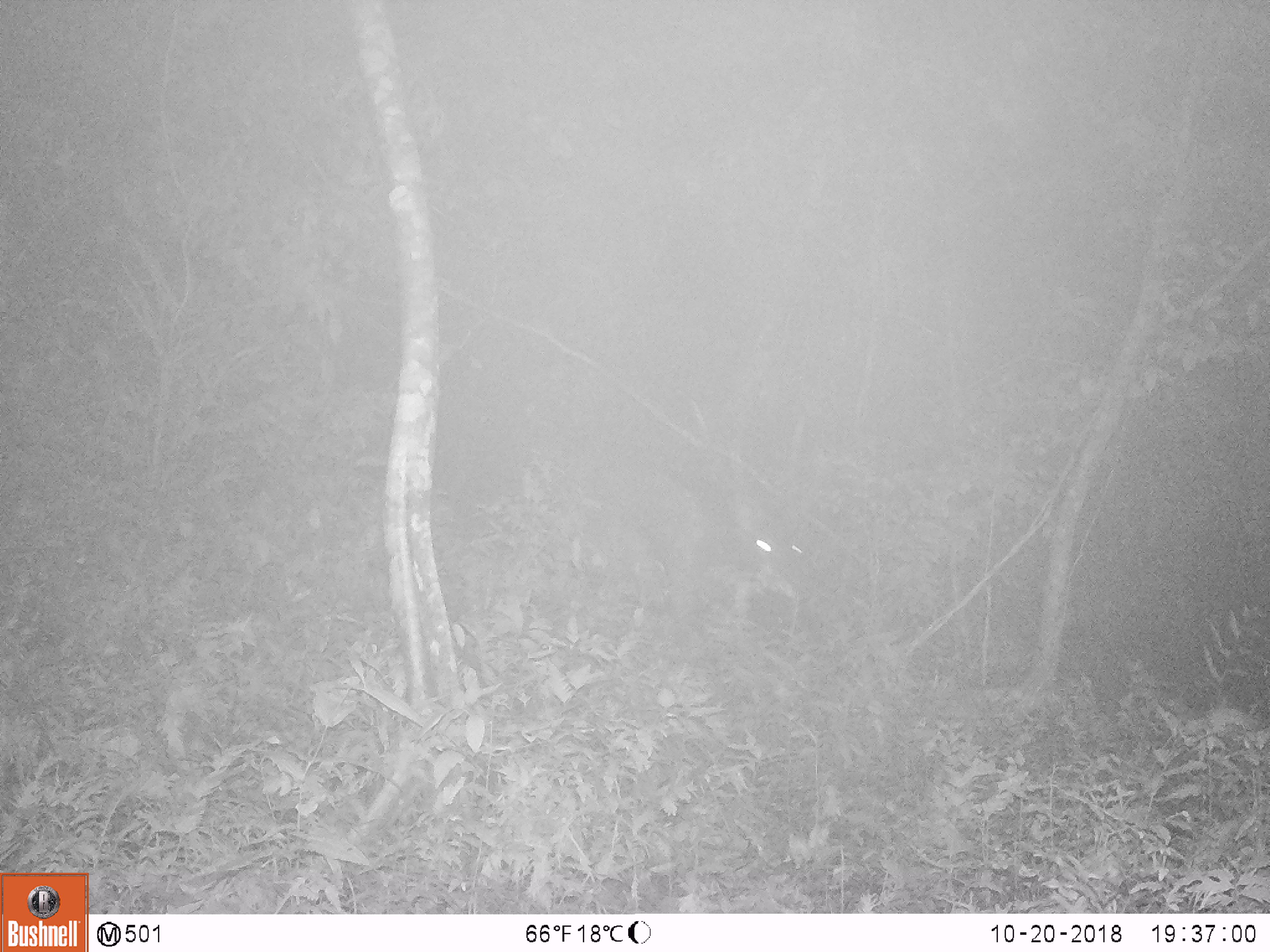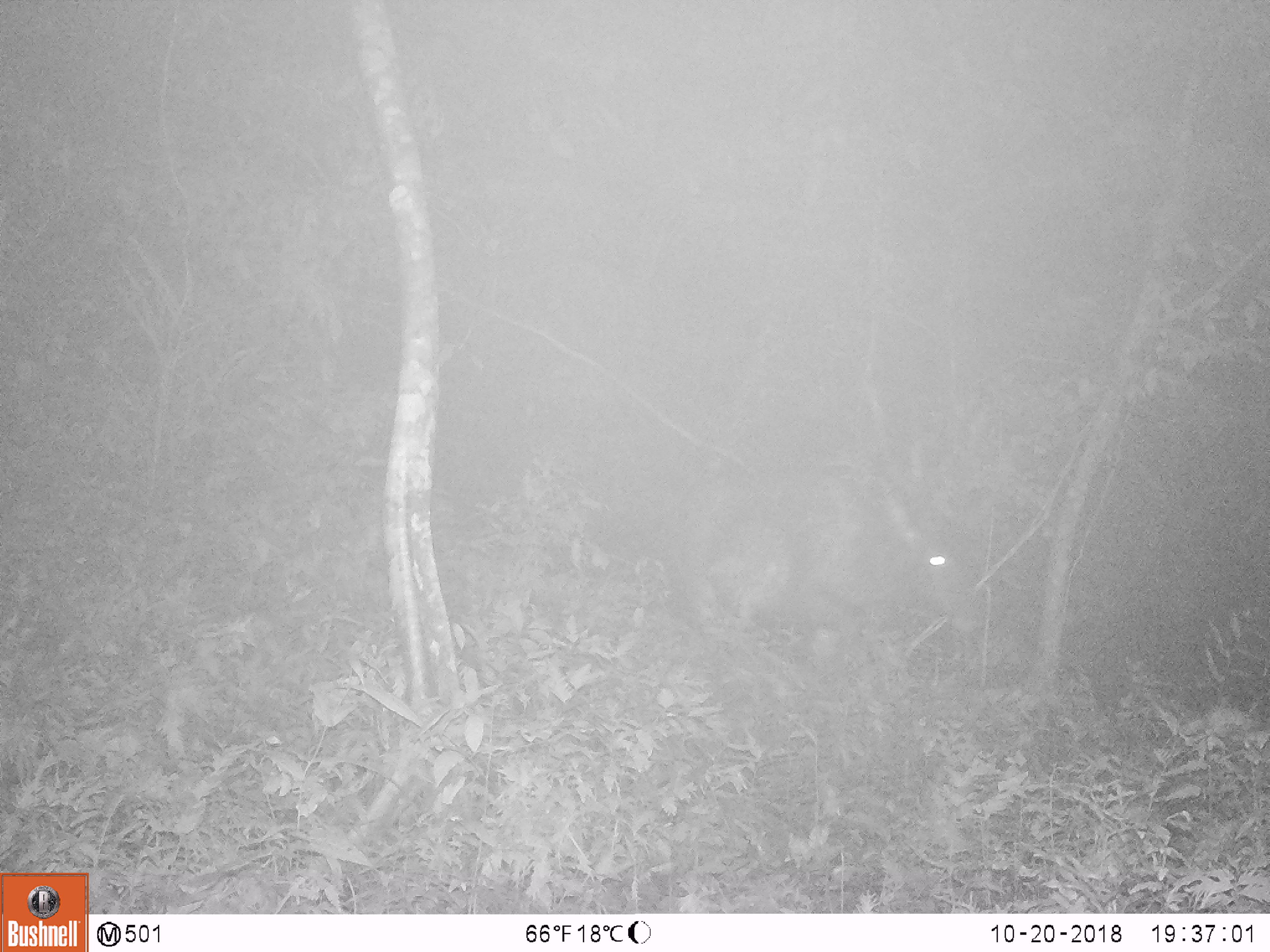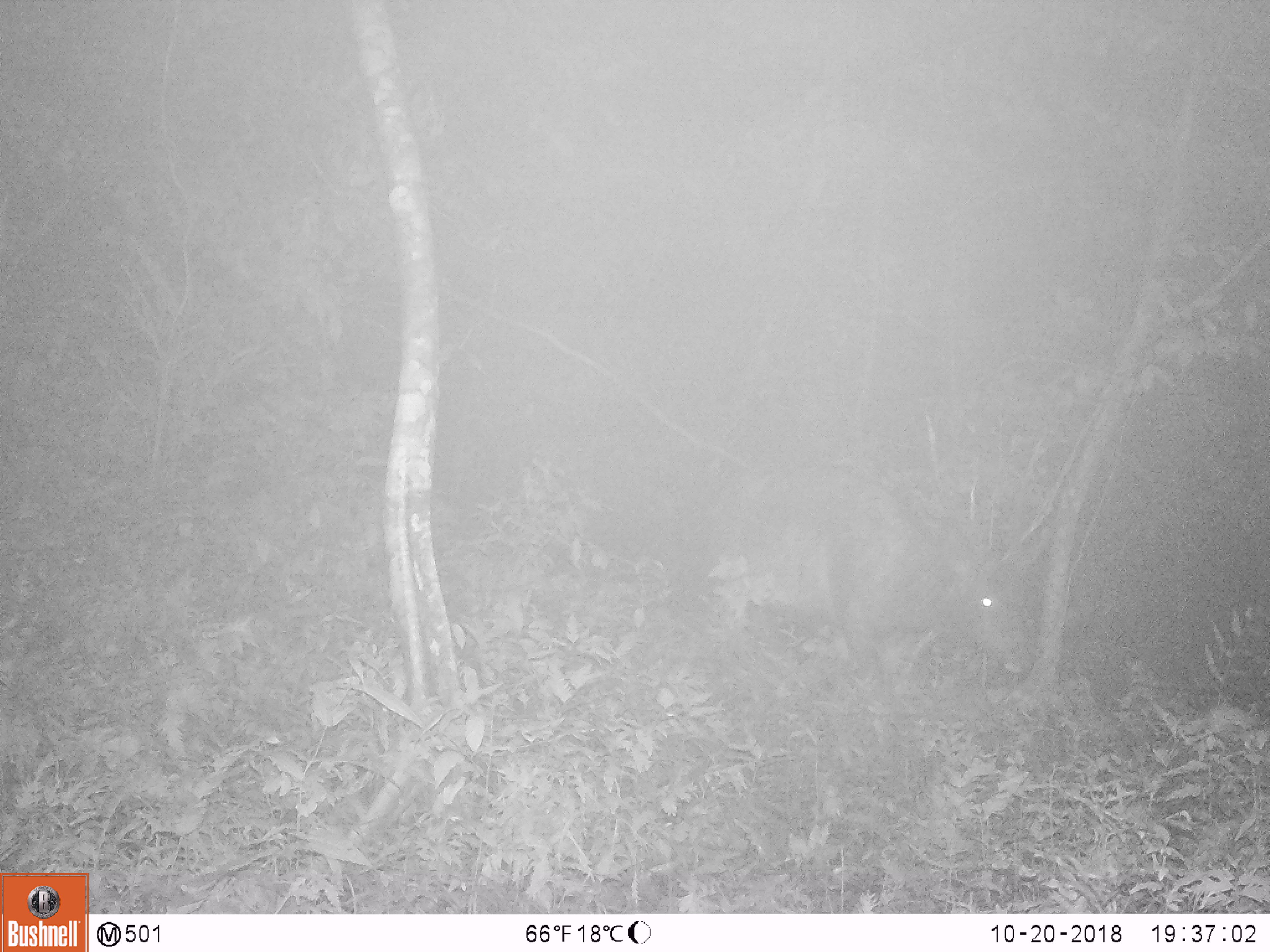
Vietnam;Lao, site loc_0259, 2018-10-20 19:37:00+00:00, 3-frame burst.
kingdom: Animalia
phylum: Chordata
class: Mammalia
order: Artiodactyla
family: Cervidae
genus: Rusa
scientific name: Rusa unicolor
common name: sambar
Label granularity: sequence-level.